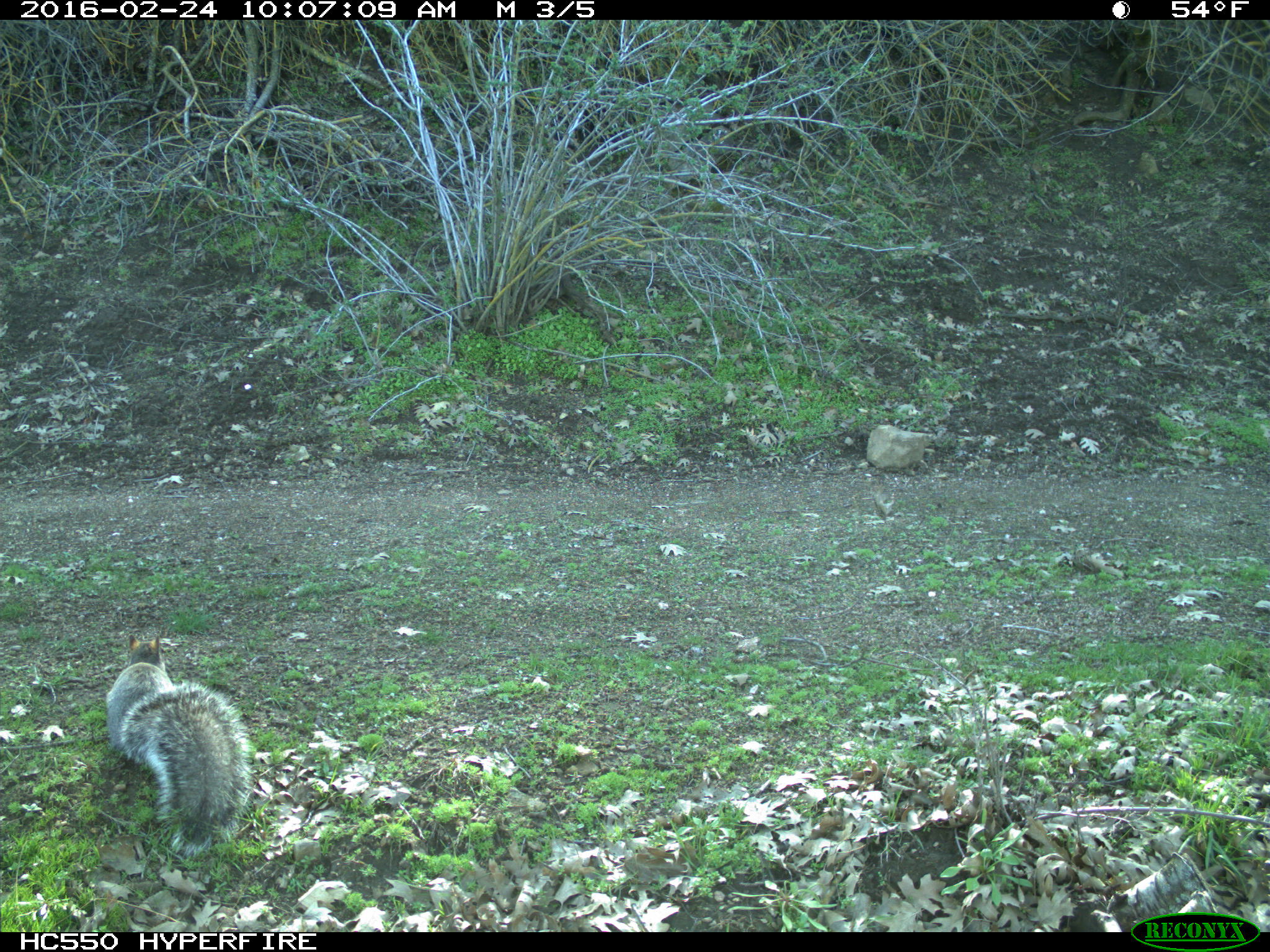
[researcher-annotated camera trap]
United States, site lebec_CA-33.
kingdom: Animalia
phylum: Chordata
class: Mammalia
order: Rodentia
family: Sciuridae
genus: Sciurus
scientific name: Sciurus carolinensis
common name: eastern gray squirrel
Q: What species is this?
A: Sciurus carolinensis (eastern gray squirrel).